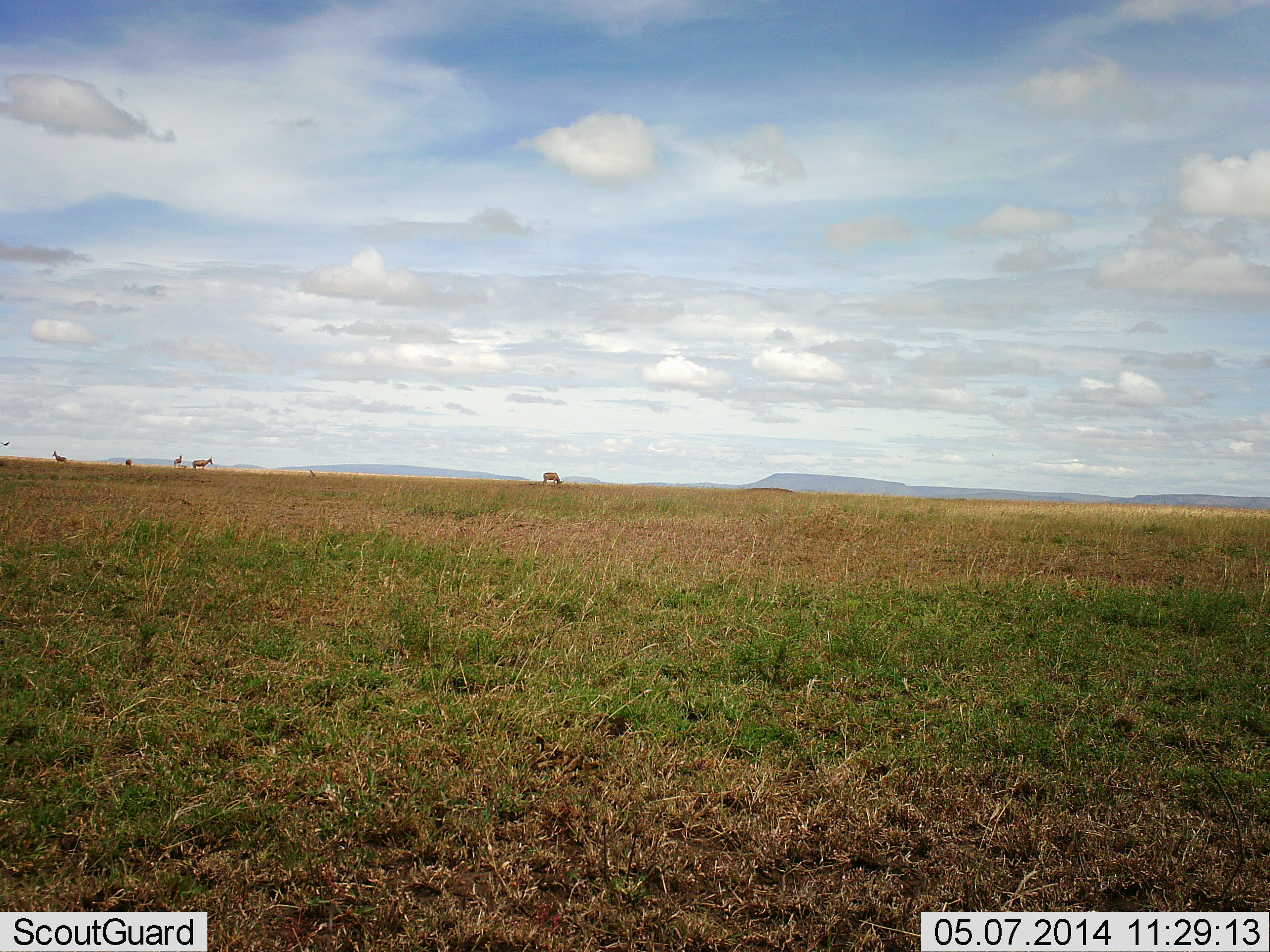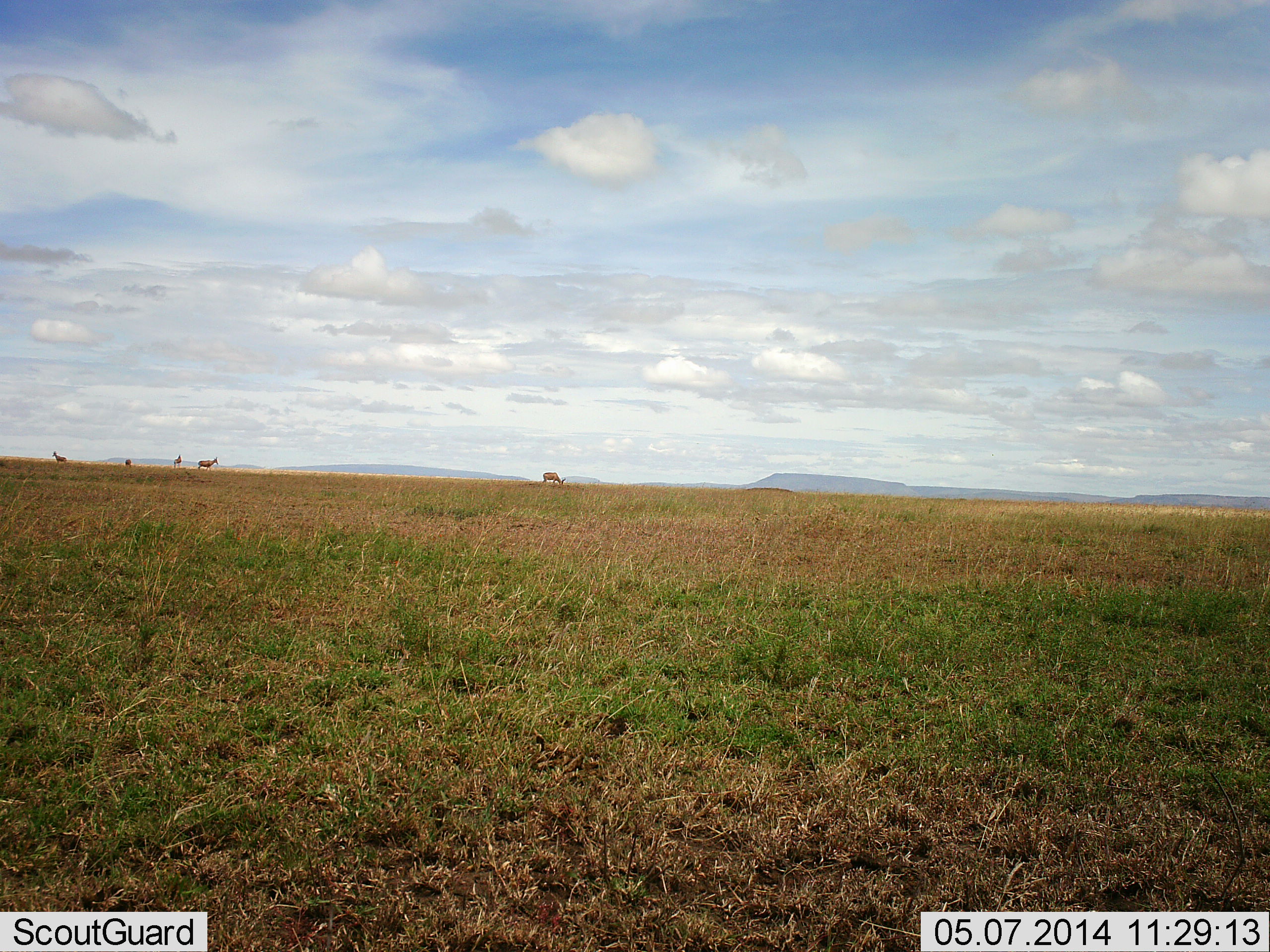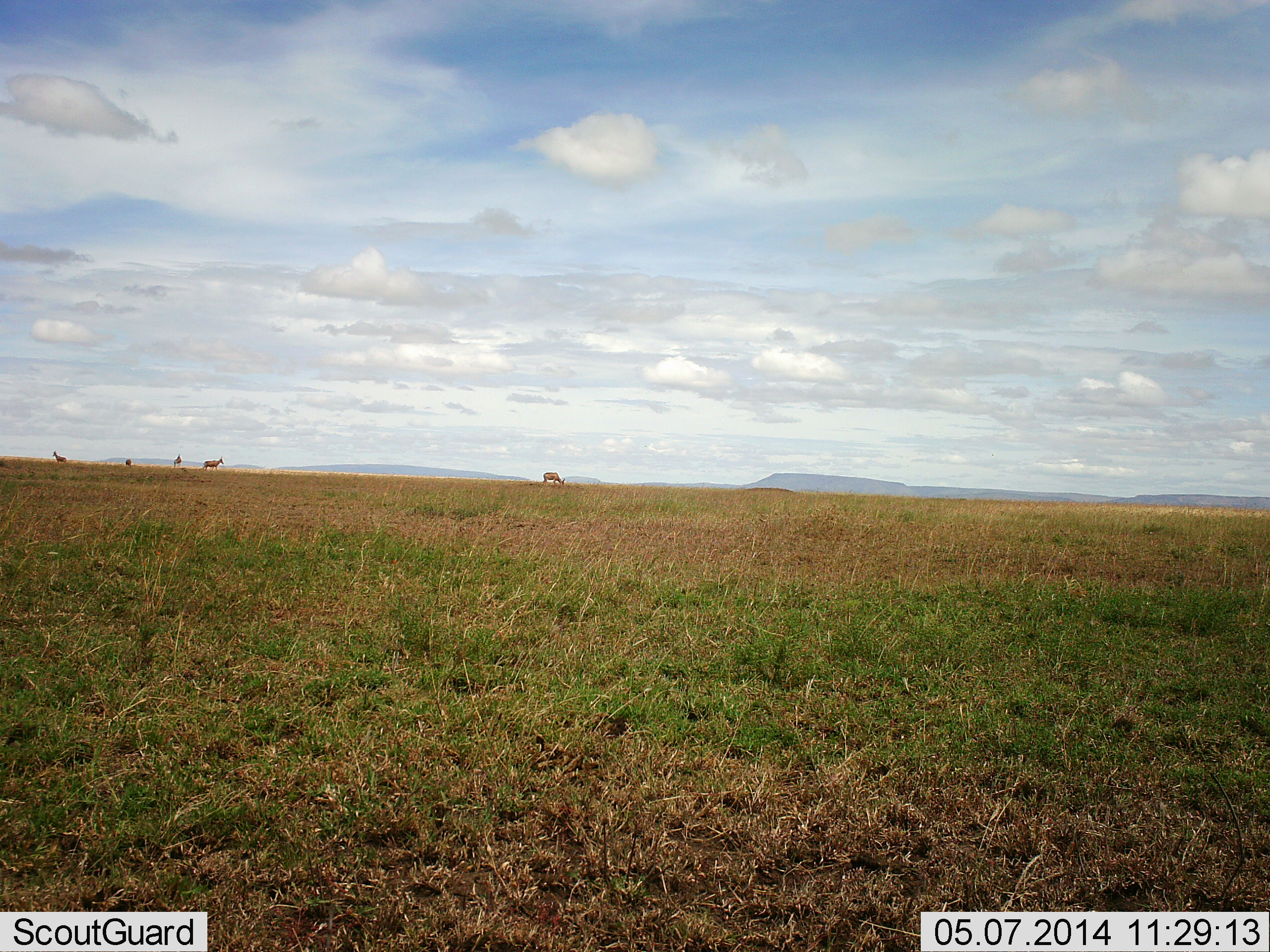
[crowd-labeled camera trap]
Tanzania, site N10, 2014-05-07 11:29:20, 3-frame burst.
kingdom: Animalia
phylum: Chordata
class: Mammalia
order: Artiodactyla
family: Bovidae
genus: Nanger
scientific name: Nanger granti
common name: grant's gazelle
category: gazellegrants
Gazellegrants (grant's gazelle) (Nanger granti), count 5. Behavior (volunteer vote fractions): standing 71%, resting 0%, moving 57%, interacting 0%. Young present (vote fraction): 0%. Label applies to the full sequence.